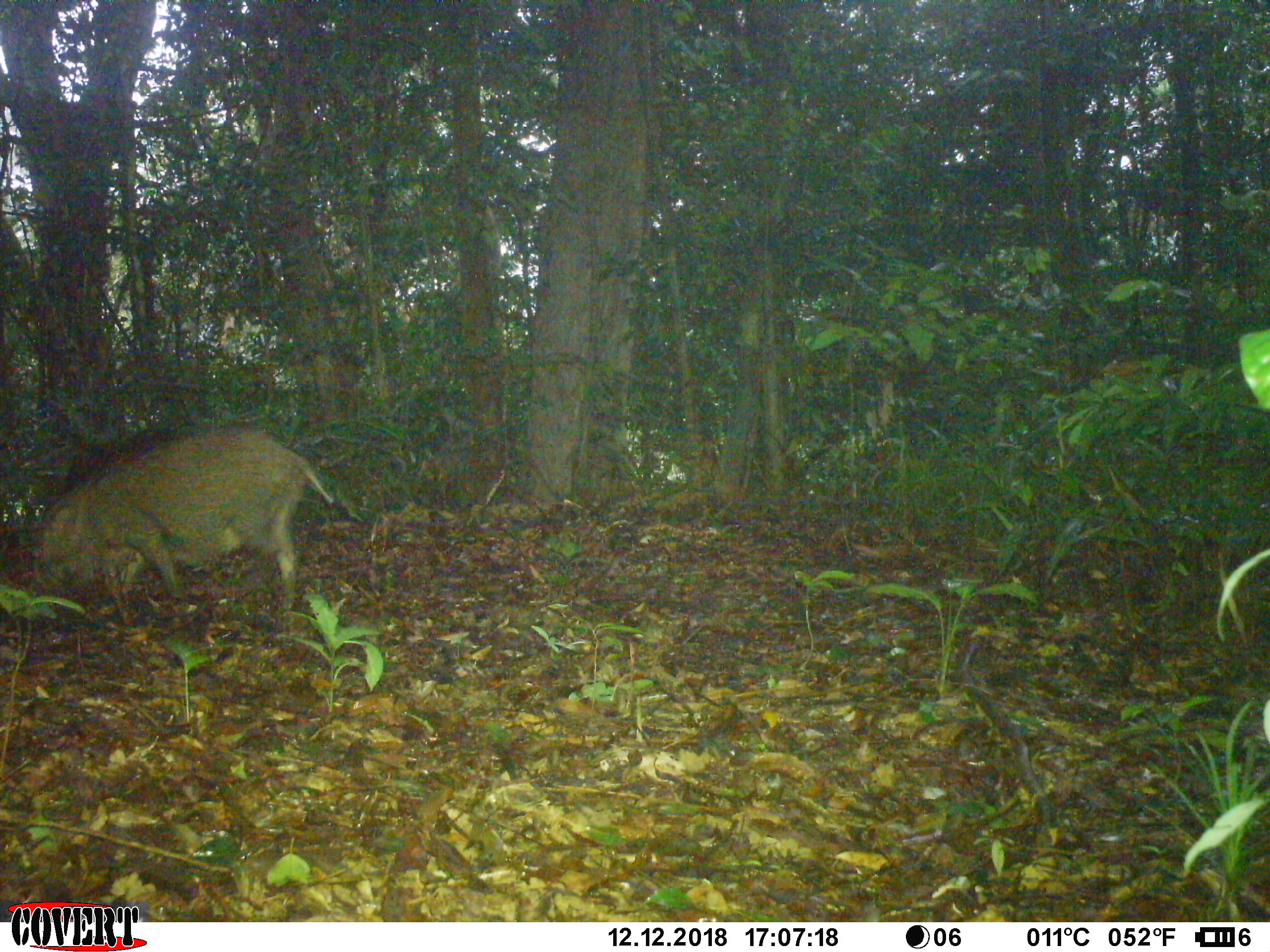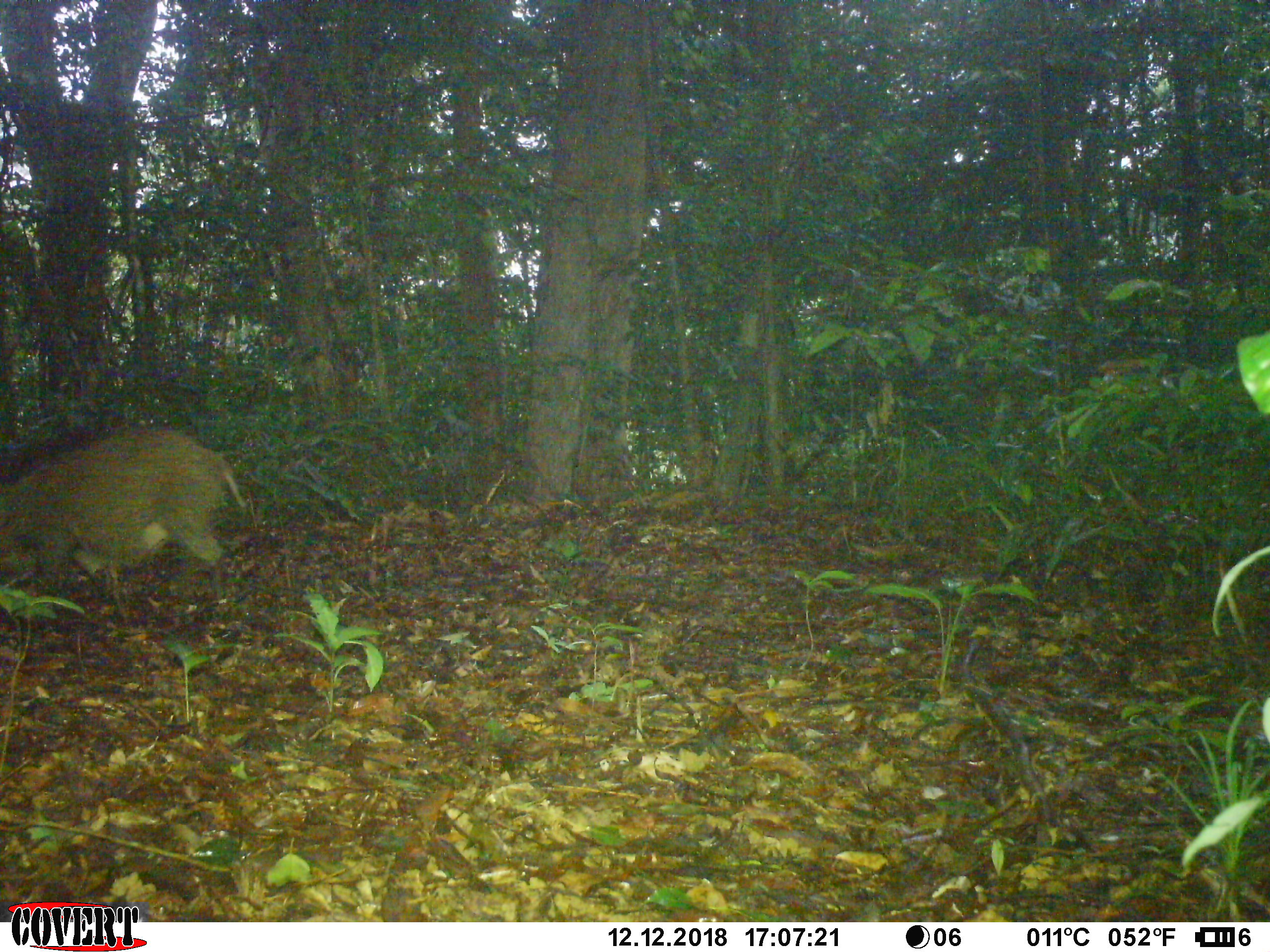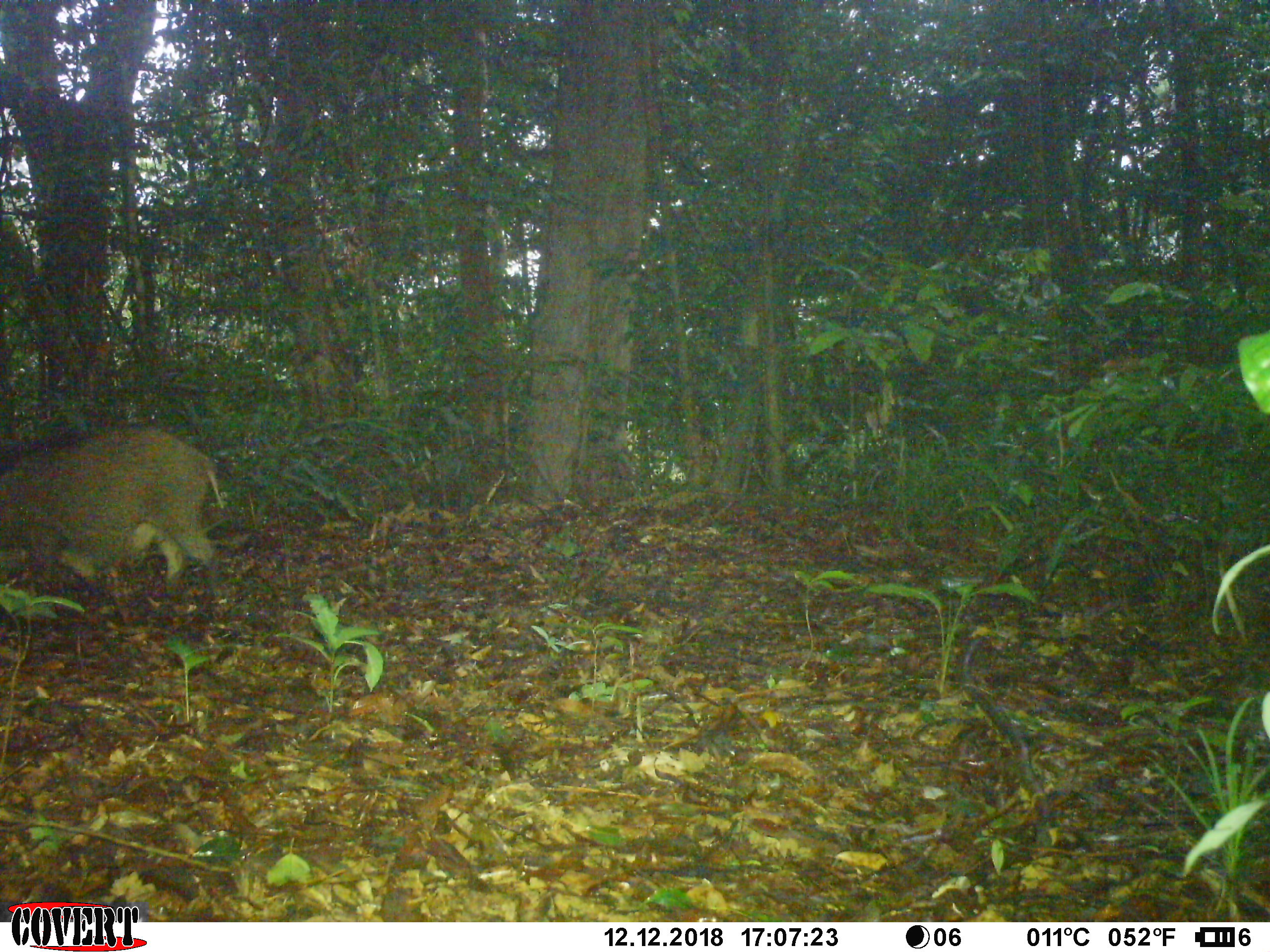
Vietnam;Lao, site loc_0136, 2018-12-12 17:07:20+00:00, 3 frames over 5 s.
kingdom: Animalia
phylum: Chordata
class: Mammalia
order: Artiodactyla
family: Suidae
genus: Sus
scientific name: Sus scrofa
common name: eurasian wild pig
Eurasian wild pig (Sus scrofa). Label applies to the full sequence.